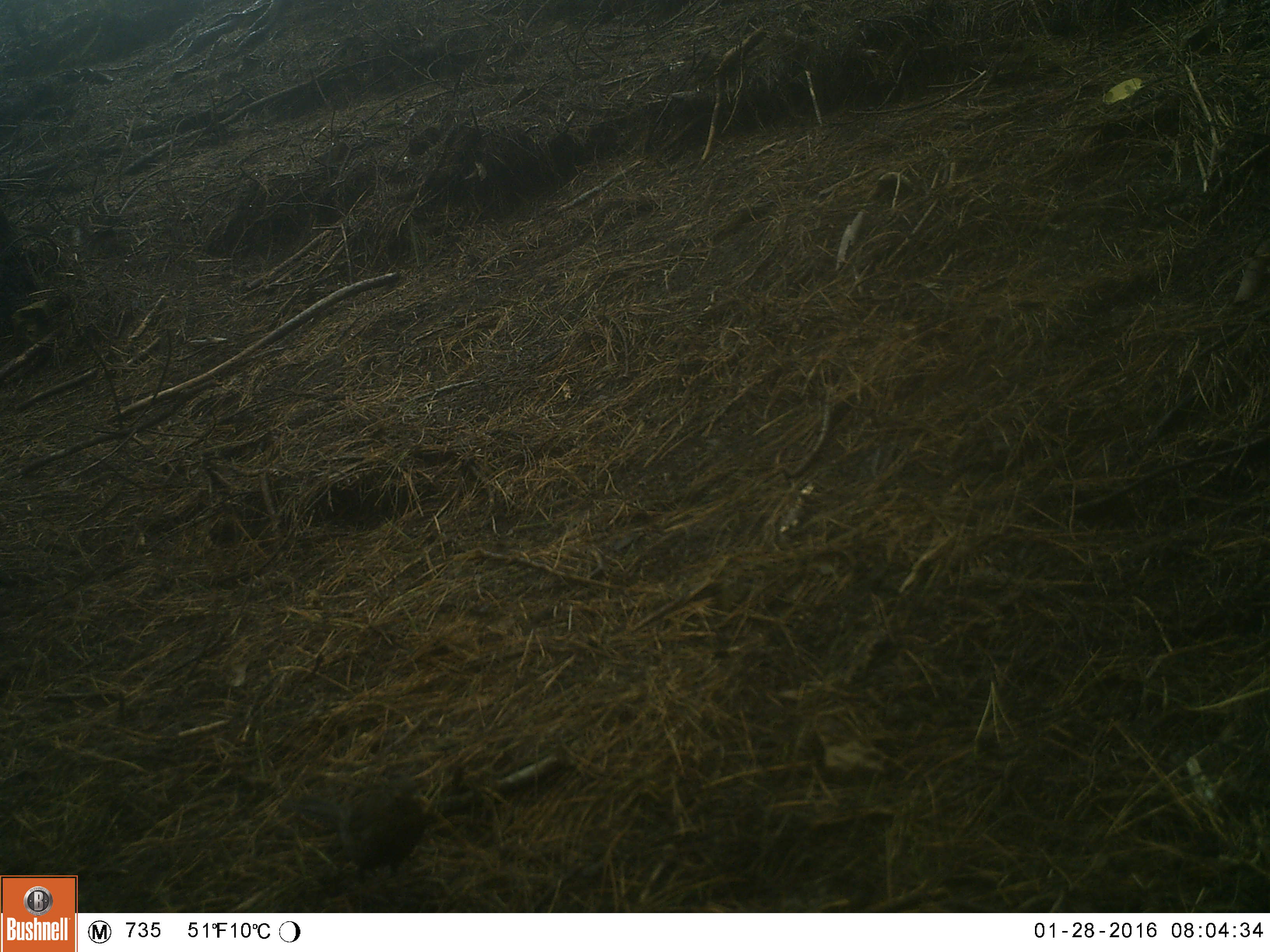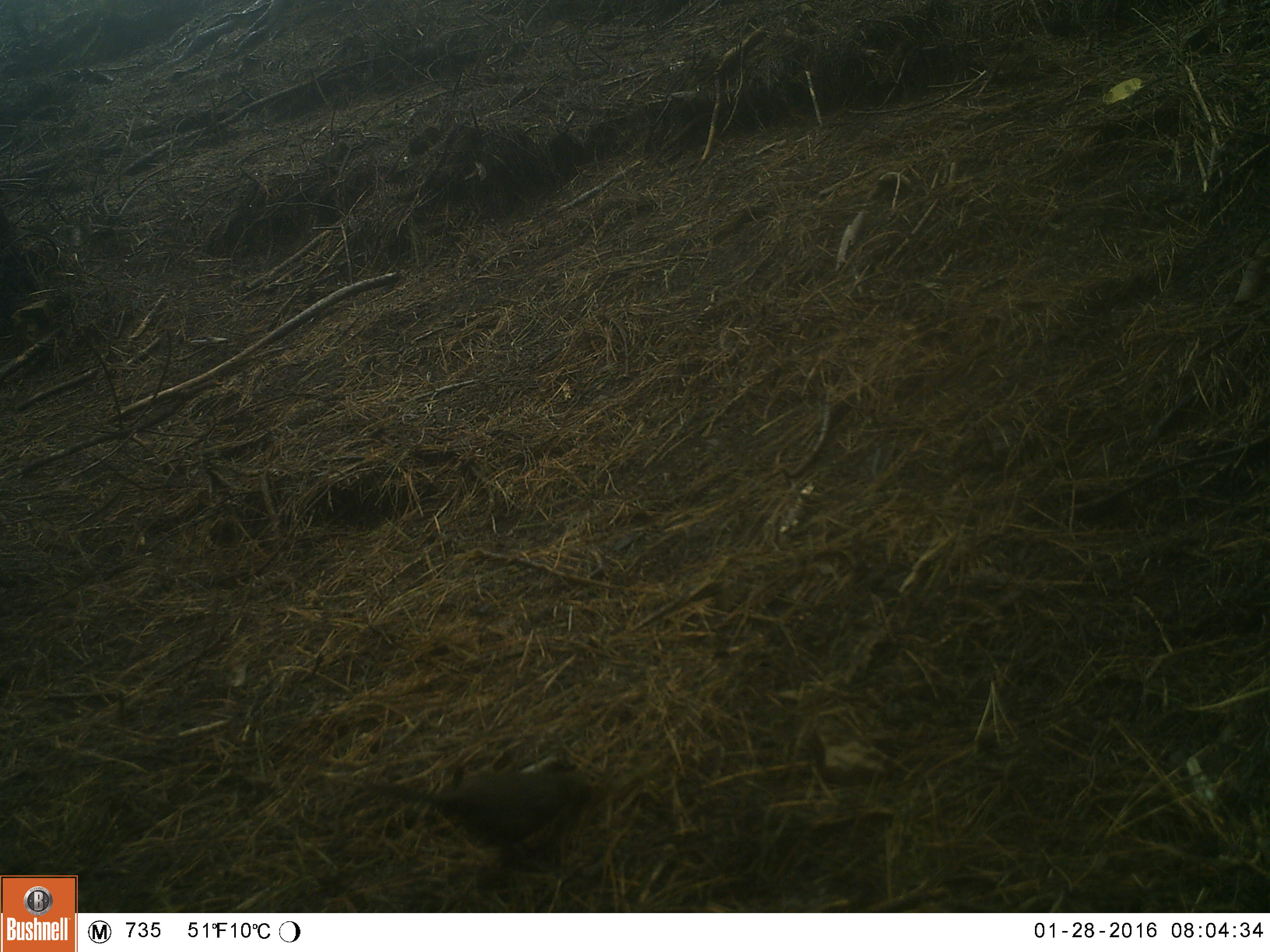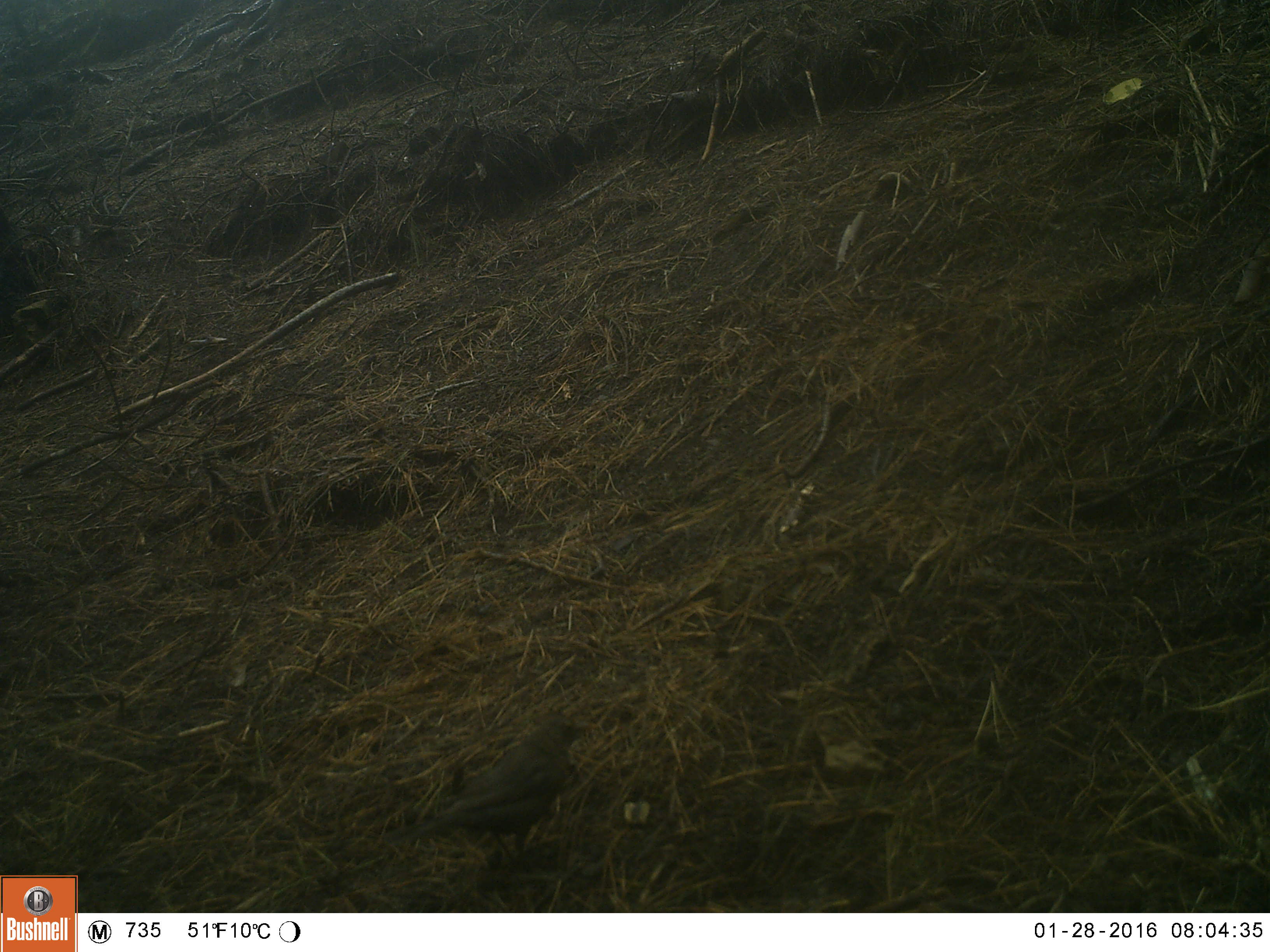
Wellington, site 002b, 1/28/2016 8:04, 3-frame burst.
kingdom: Animalia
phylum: Chordata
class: Aves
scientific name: Aves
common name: bird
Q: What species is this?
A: Bird (Aves).